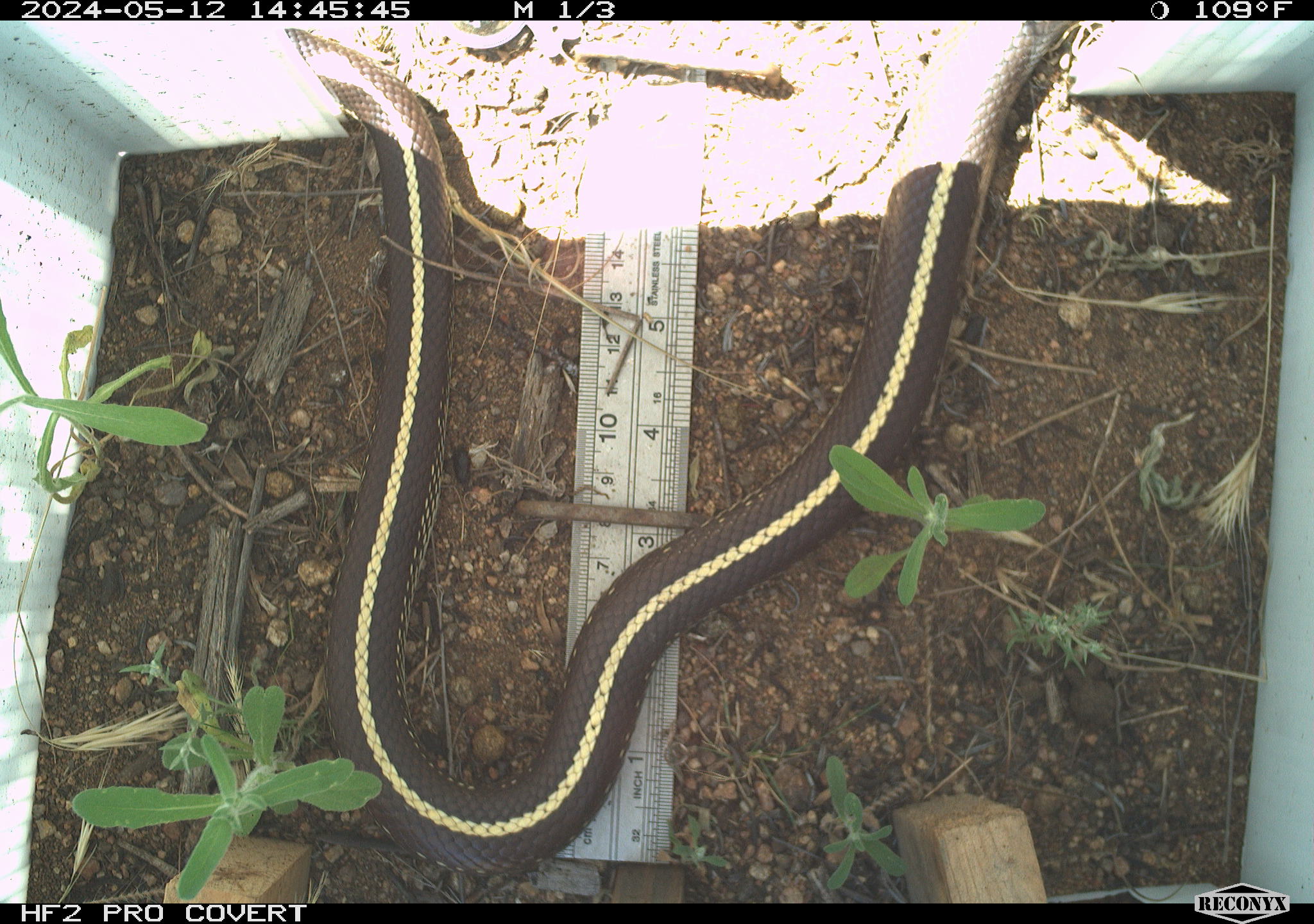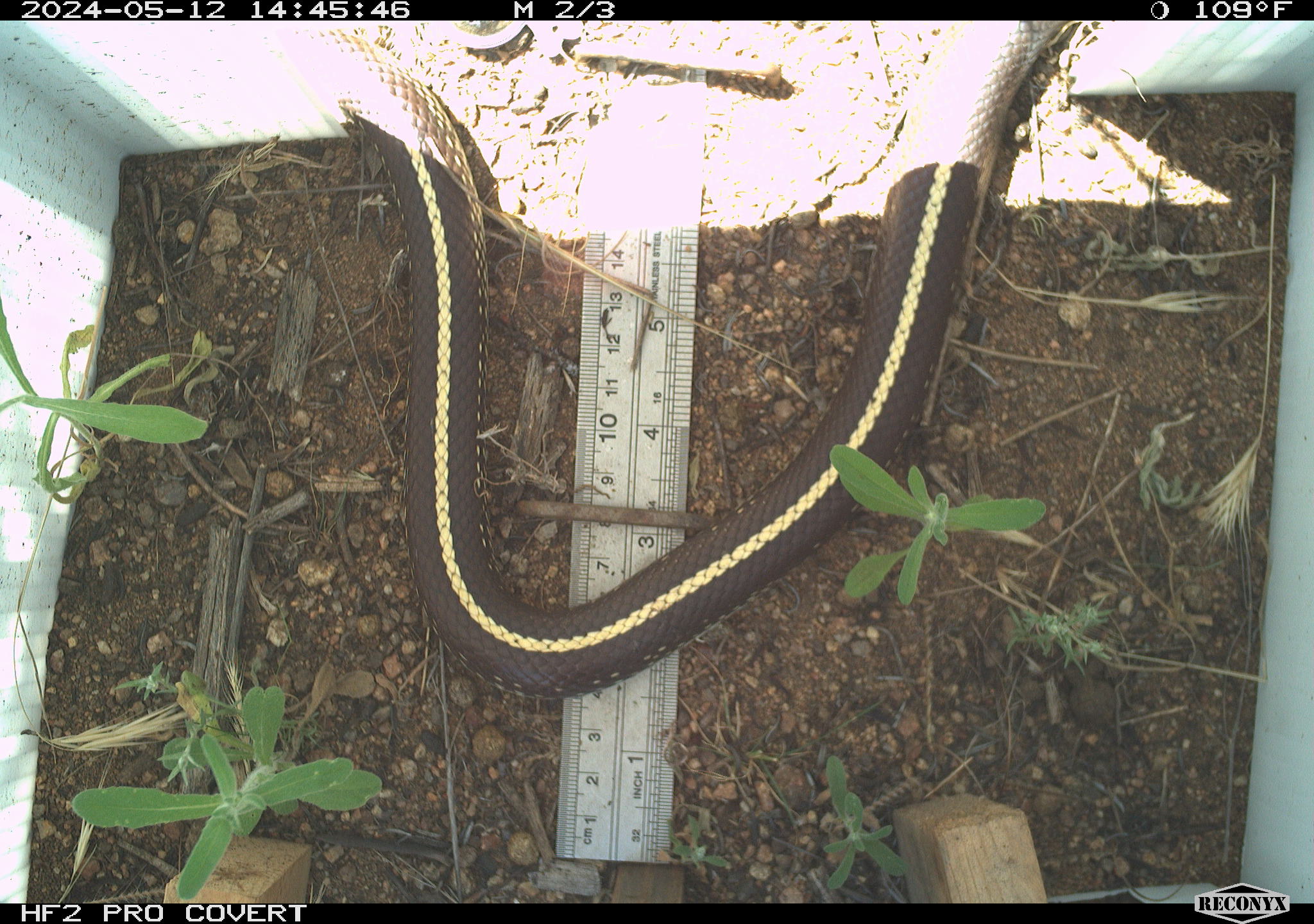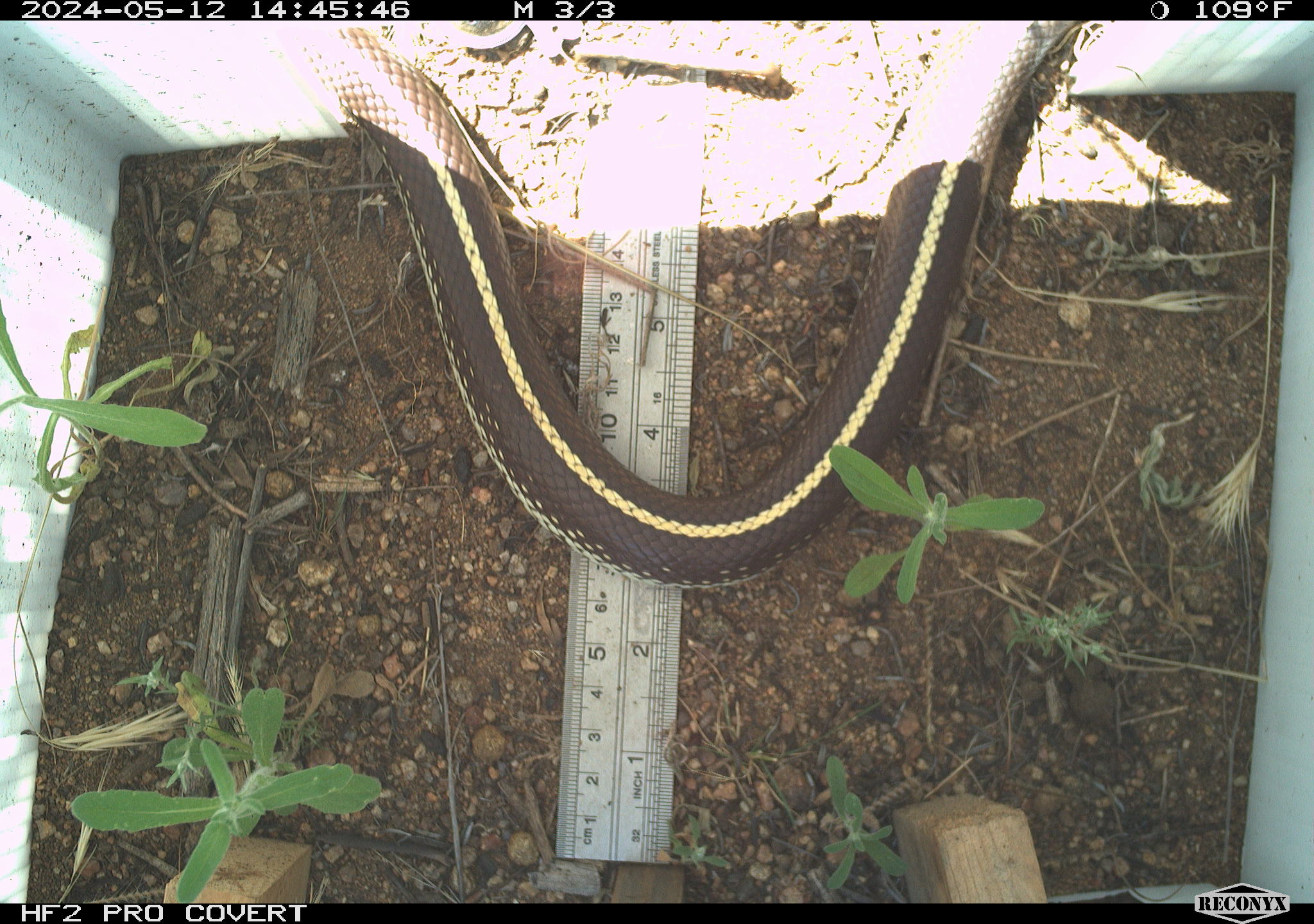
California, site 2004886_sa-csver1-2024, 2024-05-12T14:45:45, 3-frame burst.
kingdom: Animalia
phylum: Chordata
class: Reptilia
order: Squamata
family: Colubridae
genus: Thamnophis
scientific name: Thamnophis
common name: american gartersnakes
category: thamnophis species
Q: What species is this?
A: Thamnophis species (american gartersnakes) (Thamnophis).